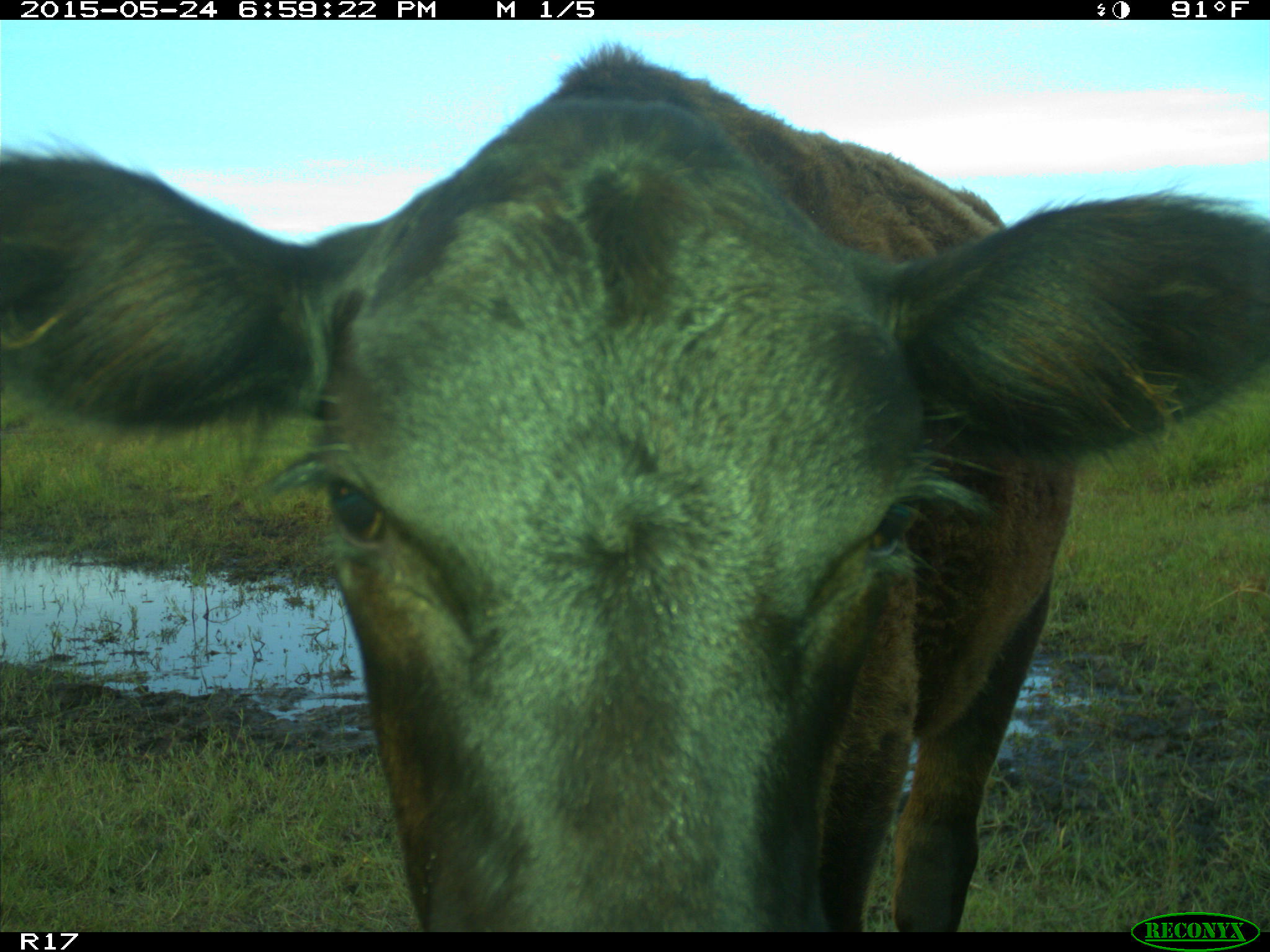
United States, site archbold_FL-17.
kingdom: Animalia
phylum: Chordata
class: Mammalia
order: Artiodactyla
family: Bovidae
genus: Bos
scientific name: Bos taurus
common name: domestic cow